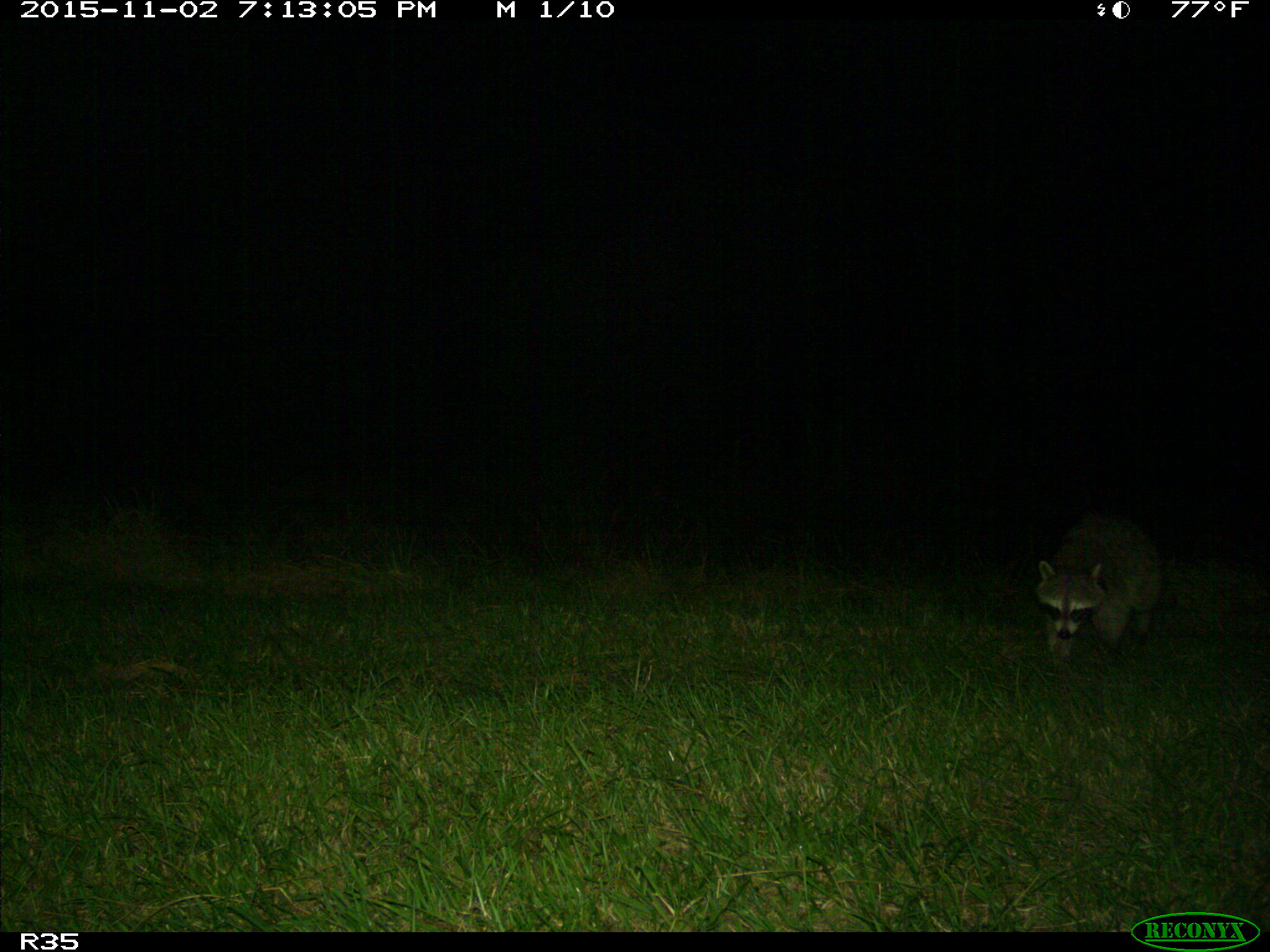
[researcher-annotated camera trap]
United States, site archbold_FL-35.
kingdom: Animalia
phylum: Chordata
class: Mammalia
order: Carnivora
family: Procyonidae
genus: Procyon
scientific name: Procyon lotor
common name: common raccoon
Procyon lotor (common raccoon).